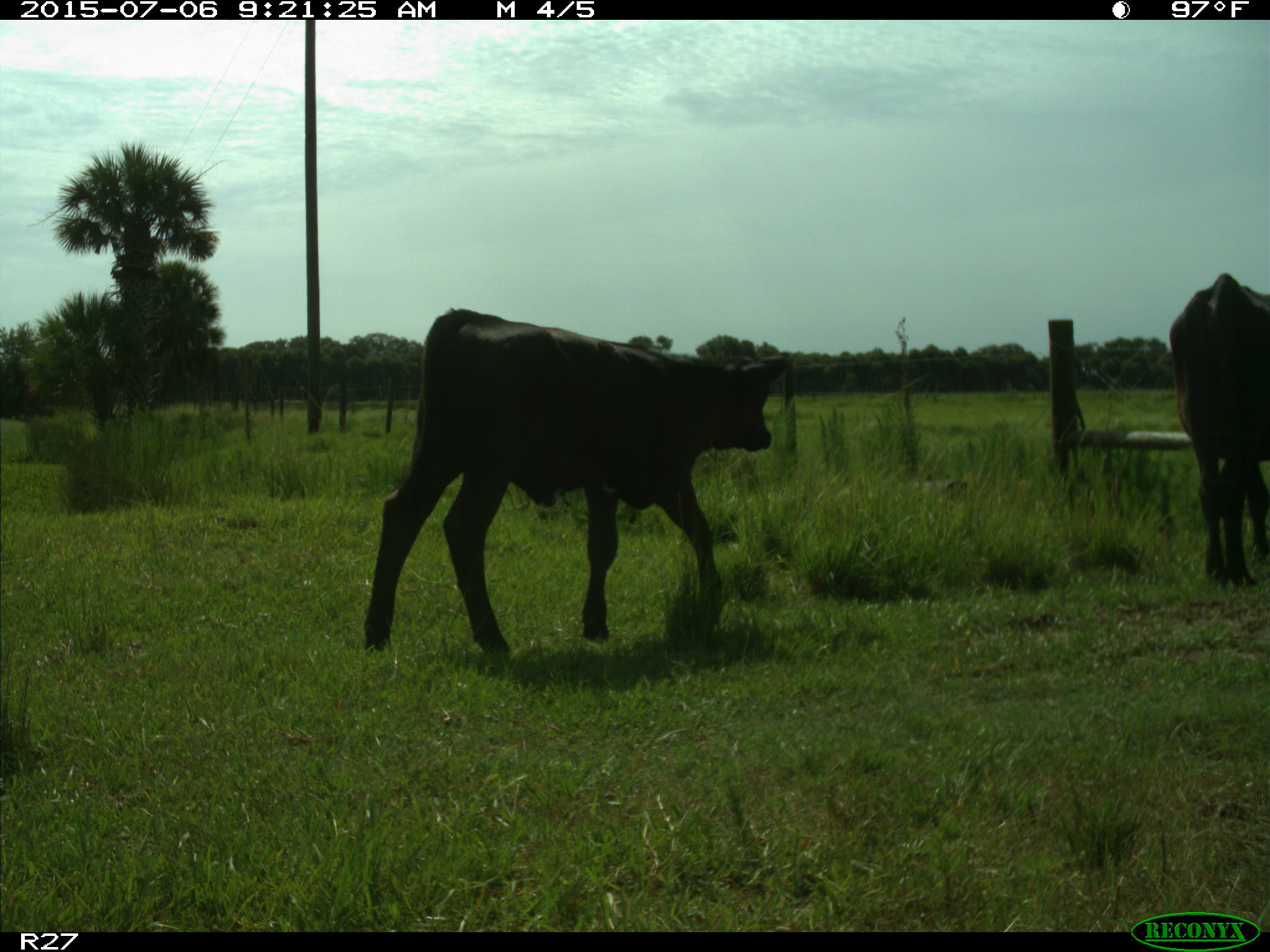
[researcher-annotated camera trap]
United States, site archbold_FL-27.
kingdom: Animalia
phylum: Chordata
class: Mammalia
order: Artiodactyla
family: Bovidae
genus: Bos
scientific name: Bos taurus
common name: domestic cow